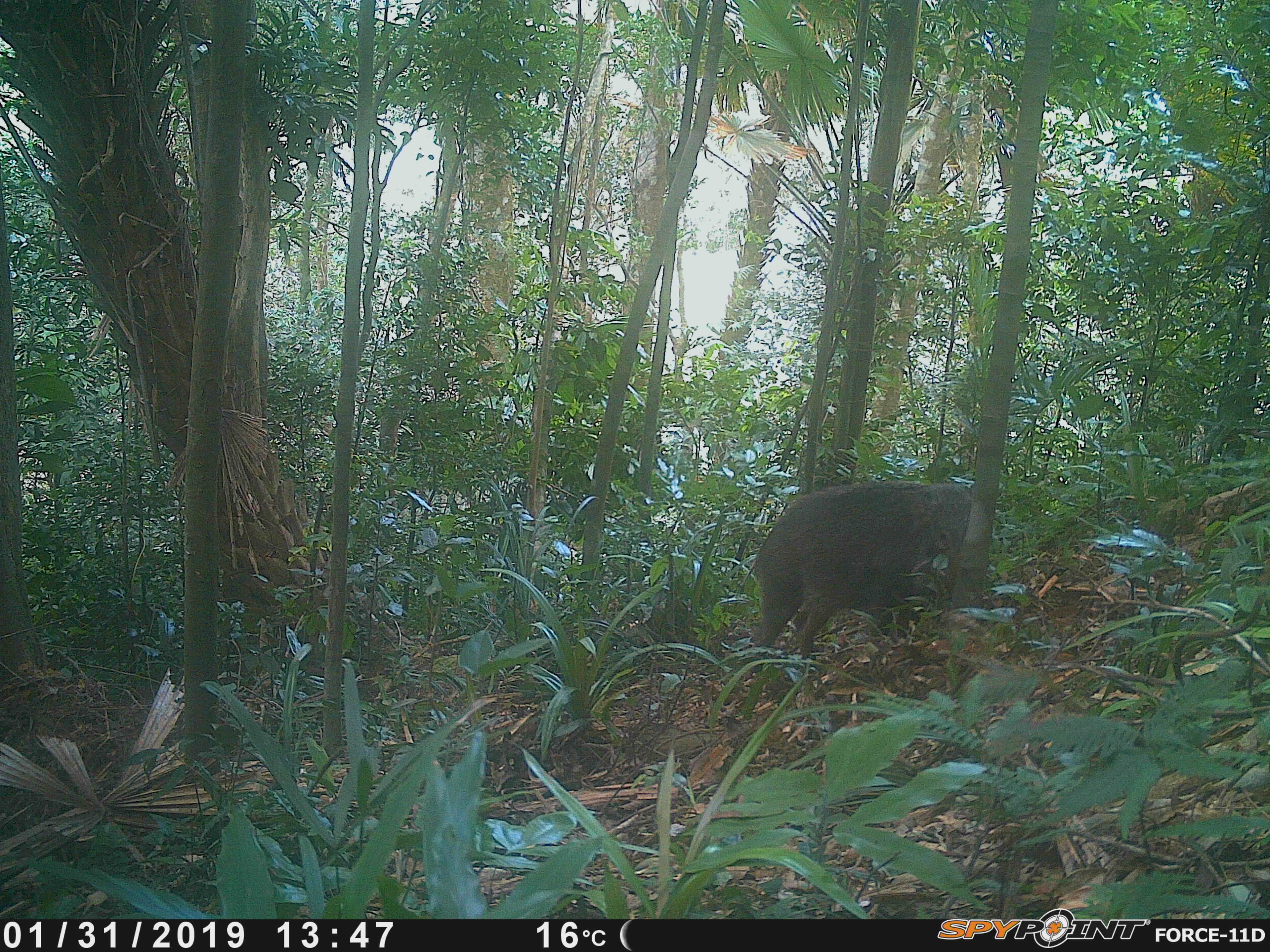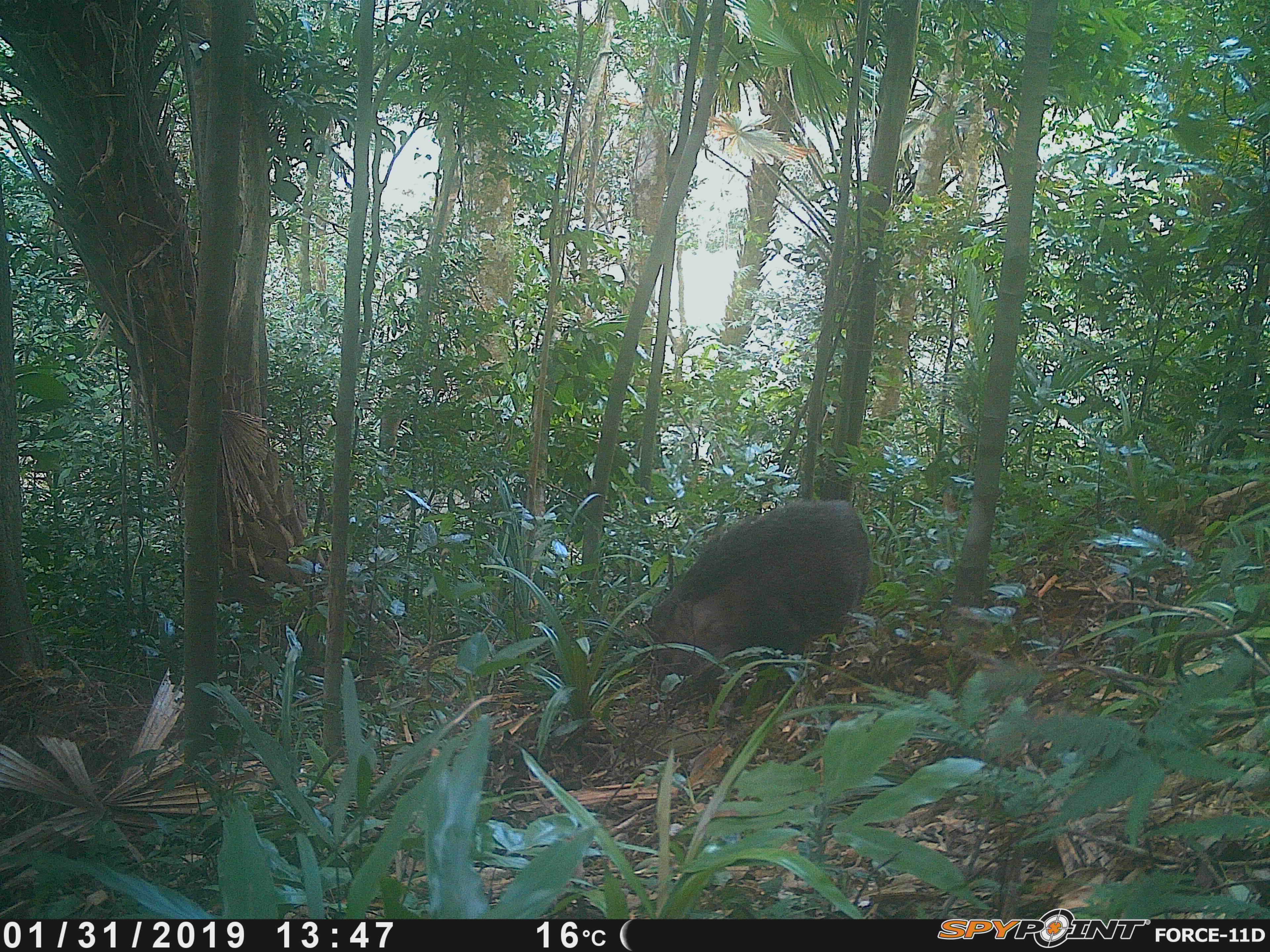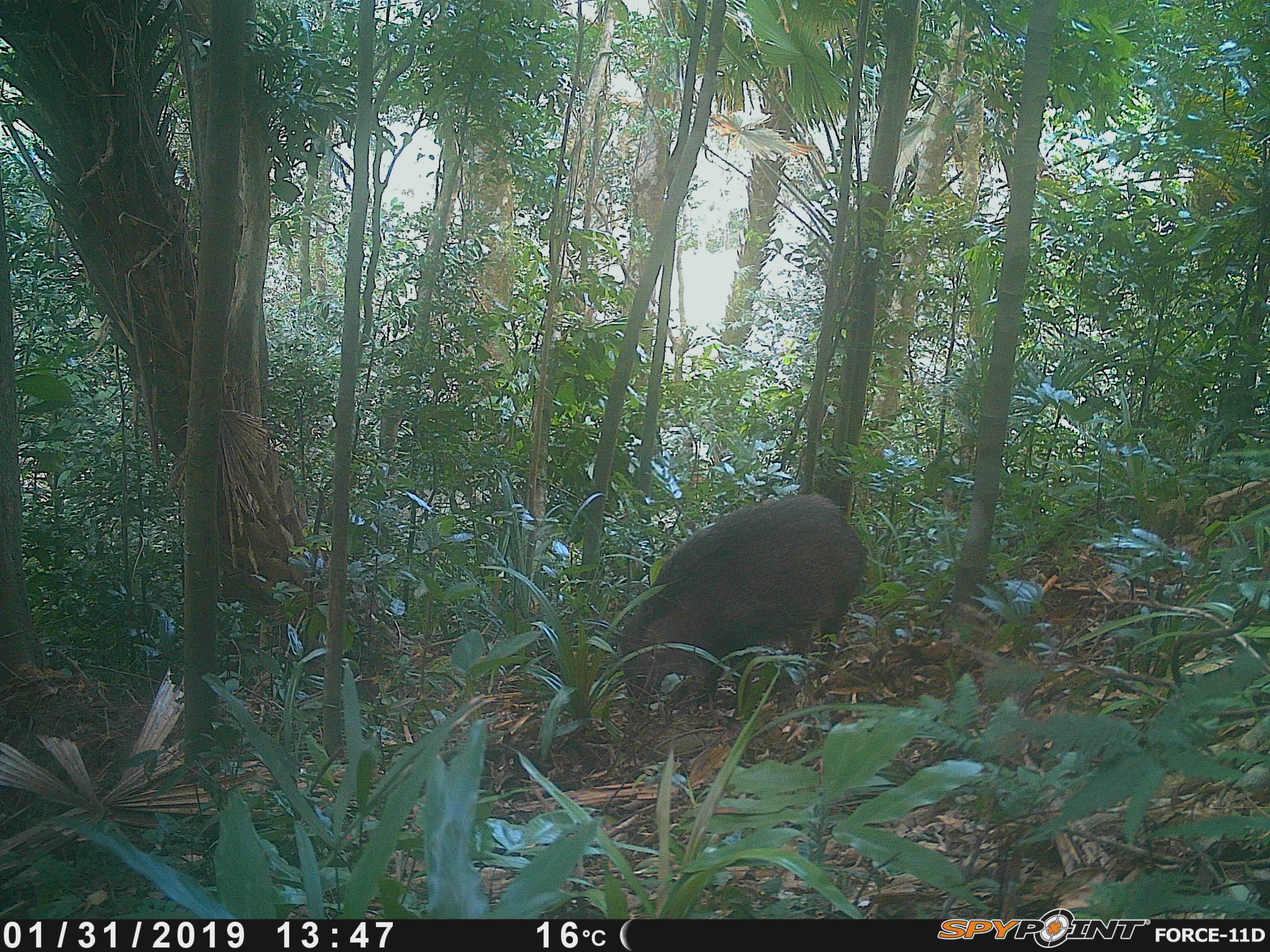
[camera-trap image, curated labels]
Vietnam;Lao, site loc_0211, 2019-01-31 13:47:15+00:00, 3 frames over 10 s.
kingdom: Animalia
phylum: Chordata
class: Mammalia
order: Artiodactyla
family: Suidae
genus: Sus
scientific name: Sus scrofa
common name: eurasian wild pig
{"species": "eurasian wild pig (Sus scrofa)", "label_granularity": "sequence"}